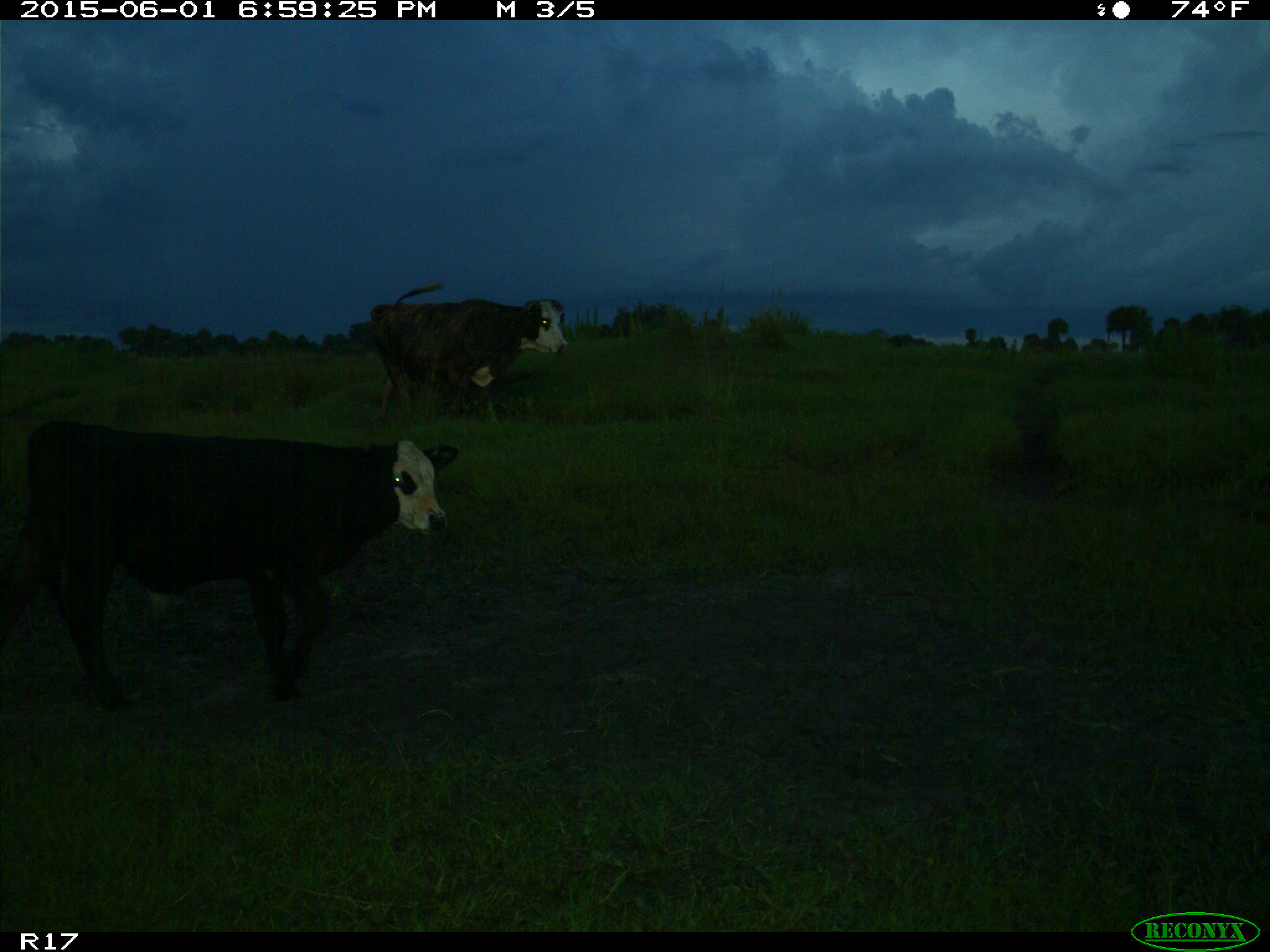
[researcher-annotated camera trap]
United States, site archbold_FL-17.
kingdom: Animalia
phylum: Chordata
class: Mammalia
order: Artiodactyla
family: Bovidae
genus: Bos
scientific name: Bos taurus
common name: domestic cow